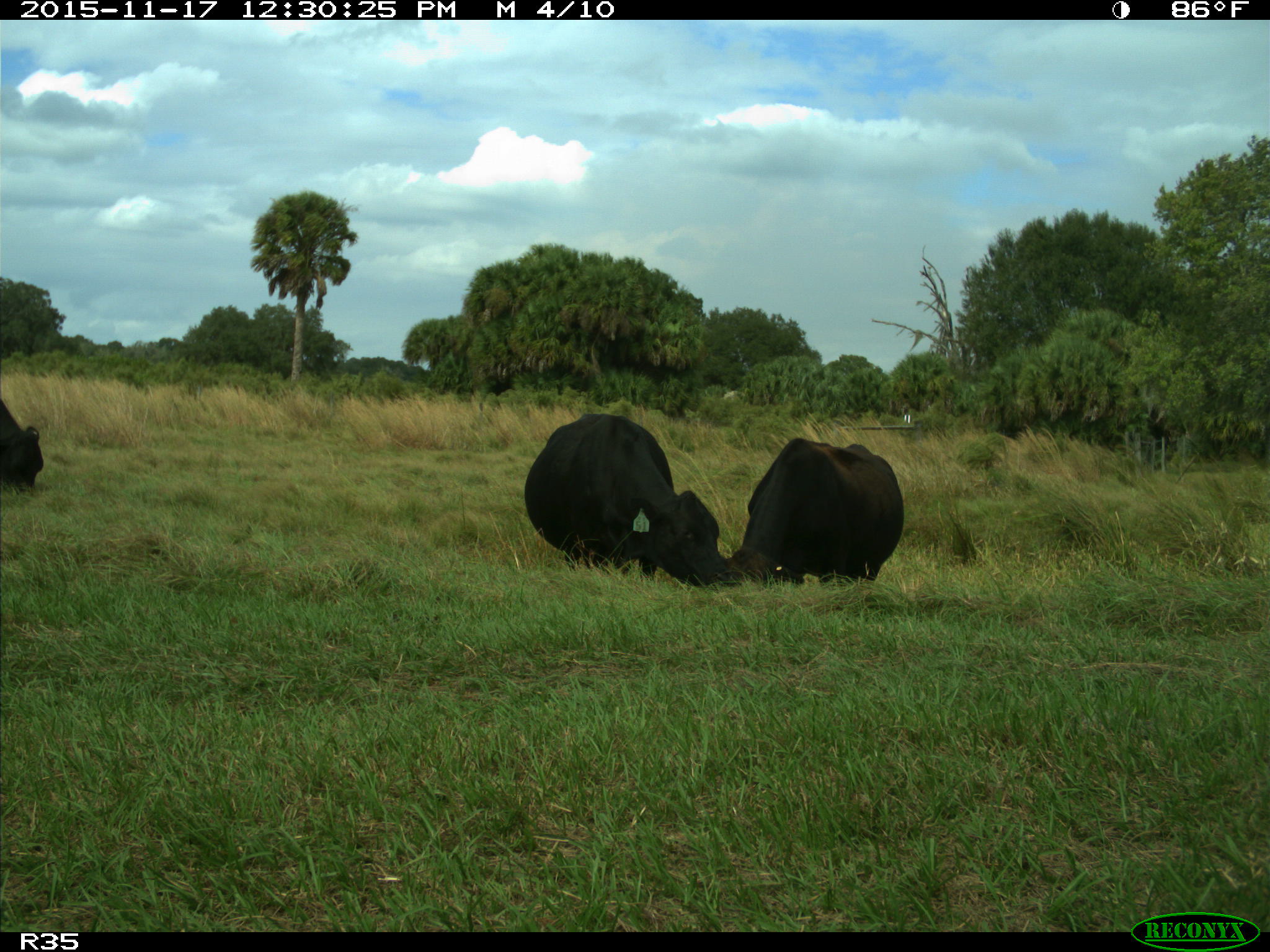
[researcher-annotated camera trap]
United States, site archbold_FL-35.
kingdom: Animalia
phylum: Chordata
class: Mammalia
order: Artiodactyla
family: Bovidae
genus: Bos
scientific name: Bos taurus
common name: domestic cow